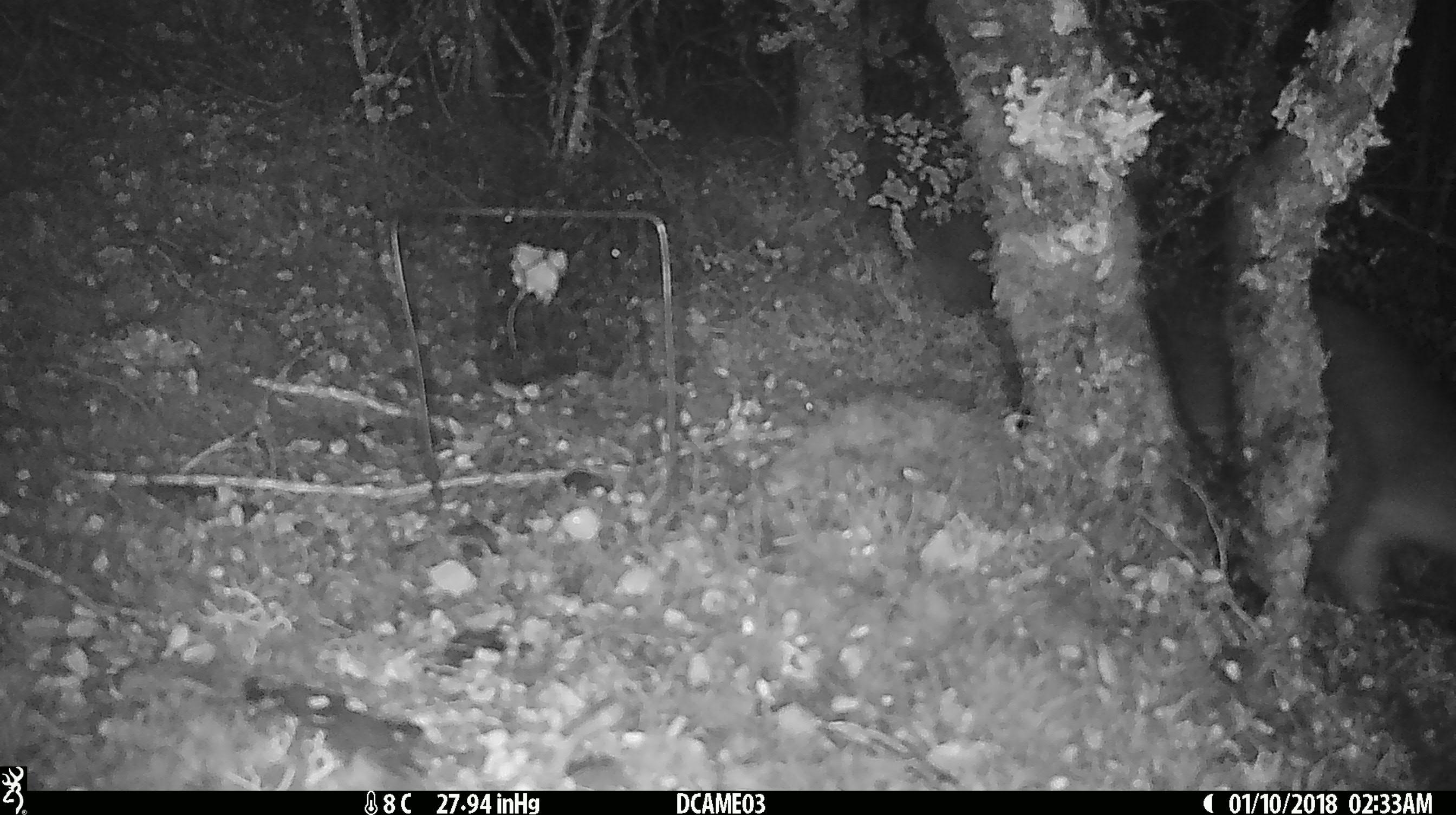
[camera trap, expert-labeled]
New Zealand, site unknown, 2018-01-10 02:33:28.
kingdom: Animalia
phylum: Chordata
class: Mammalia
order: Diprotodontia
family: Phalangeridae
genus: Trichosurus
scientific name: Trichosurus vulpecula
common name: common brushtail possum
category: possum